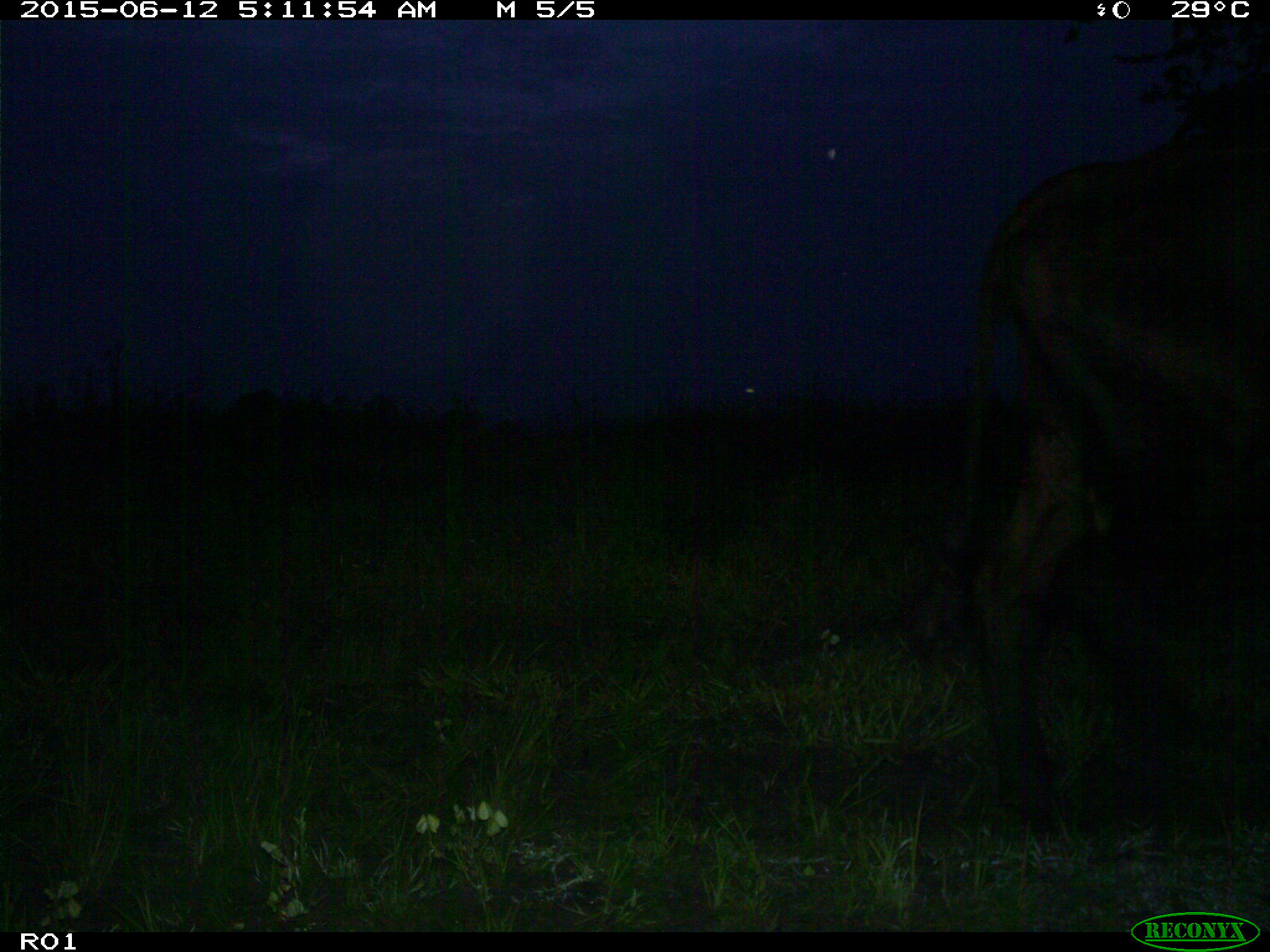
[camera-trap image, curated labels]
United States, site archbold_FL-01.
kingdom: Animalia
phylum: Chordata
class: Mammalia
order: Artiodactyla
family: Bovidae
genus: Bos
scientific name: Bos taurus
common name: domestic cow